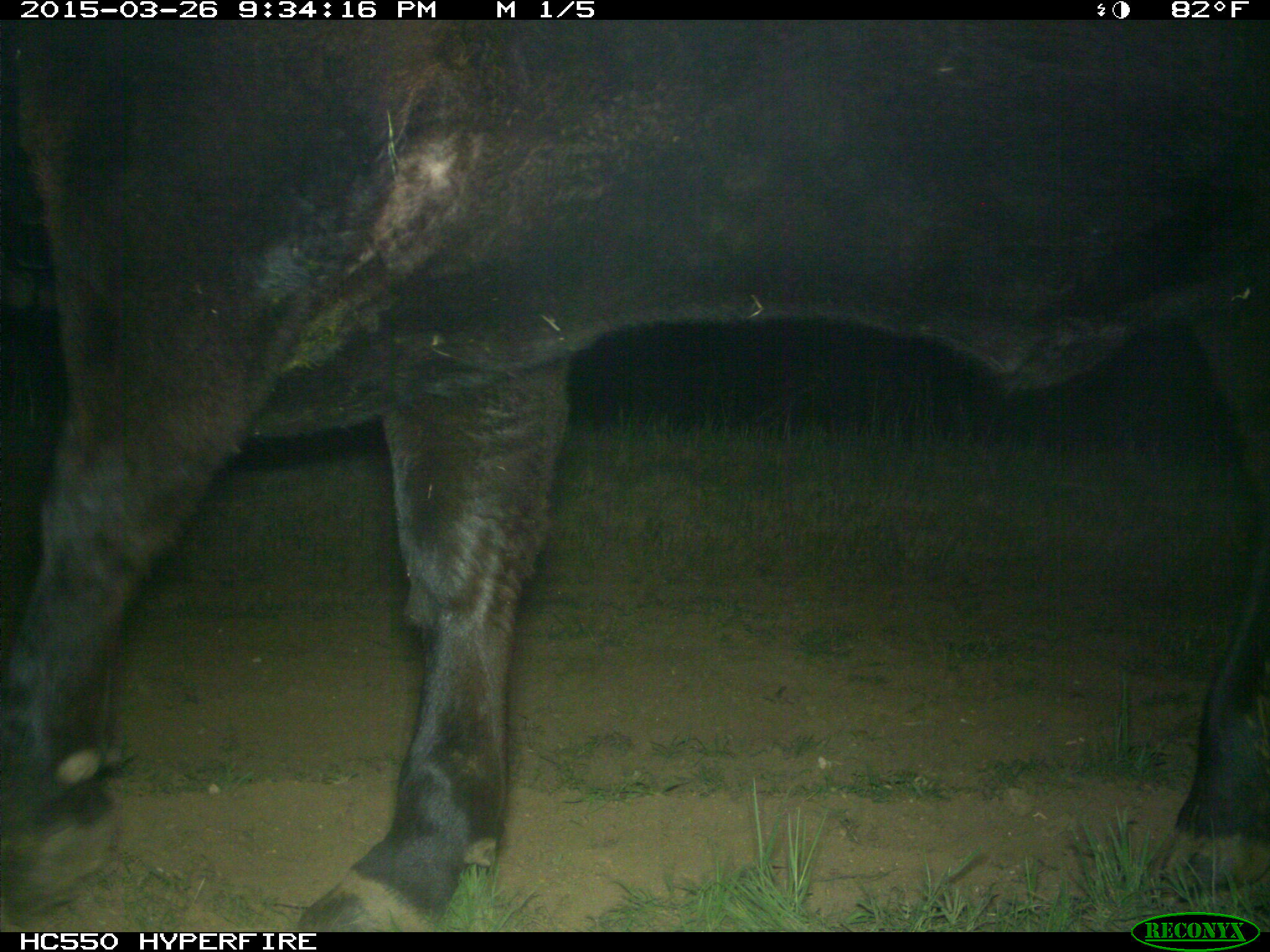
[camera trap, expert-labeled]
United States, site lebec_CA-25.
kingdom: Animalia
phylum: Chordata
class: Mammalia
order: Artiodactyla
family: Bovidae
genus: Bos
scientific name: Bos taurus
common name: domestic cow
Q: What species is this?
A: Bos taurus (domestic cow).